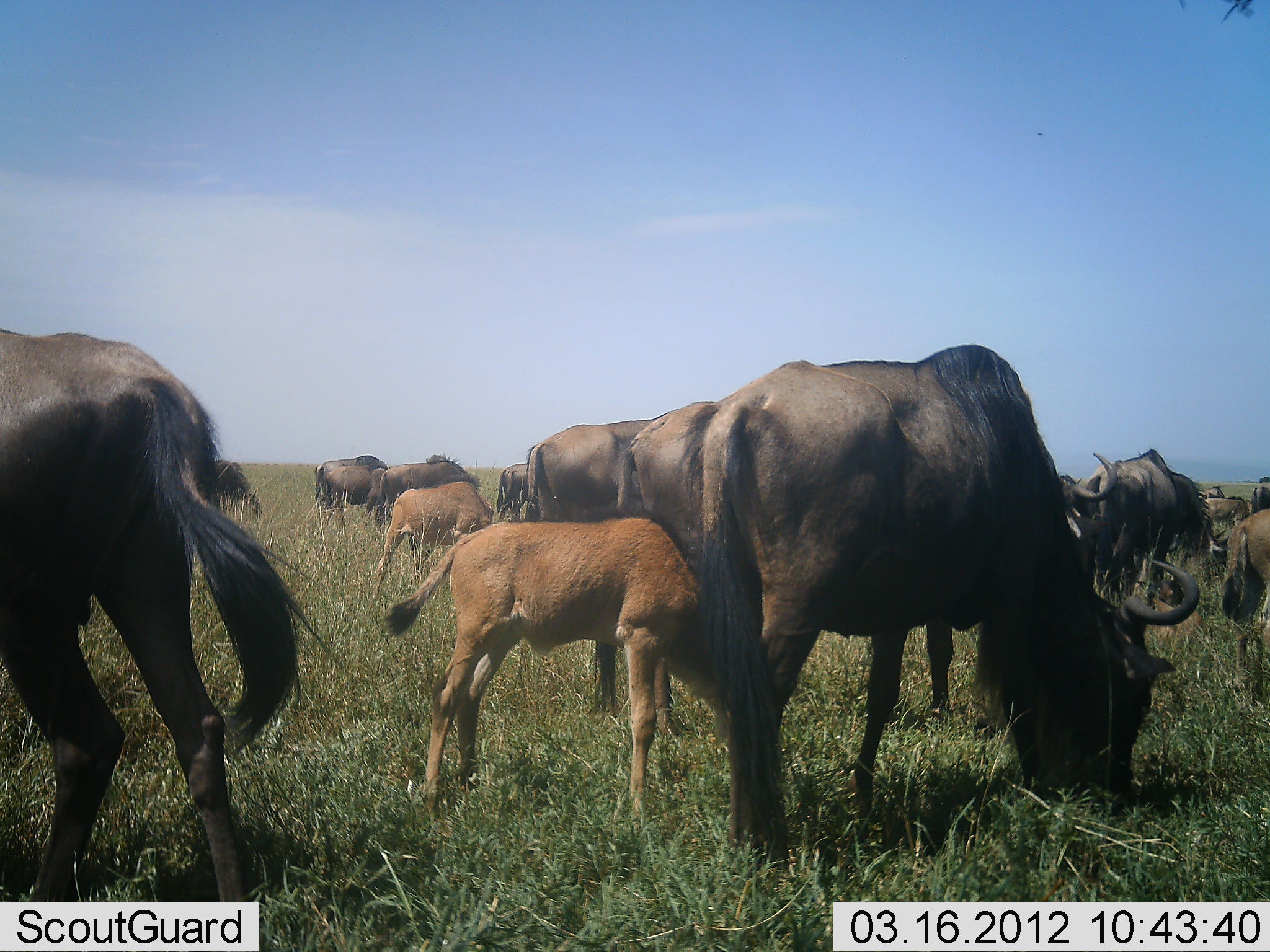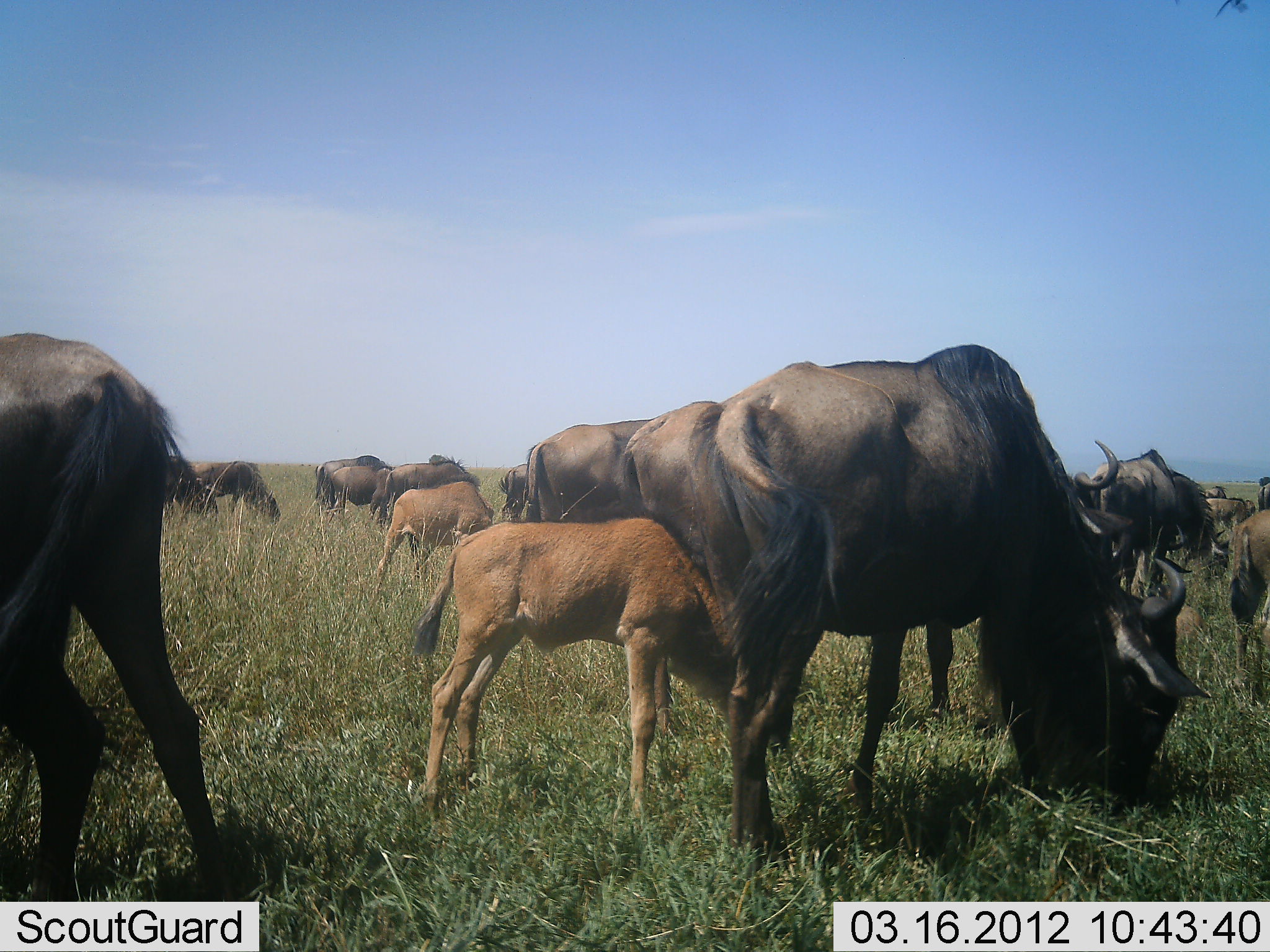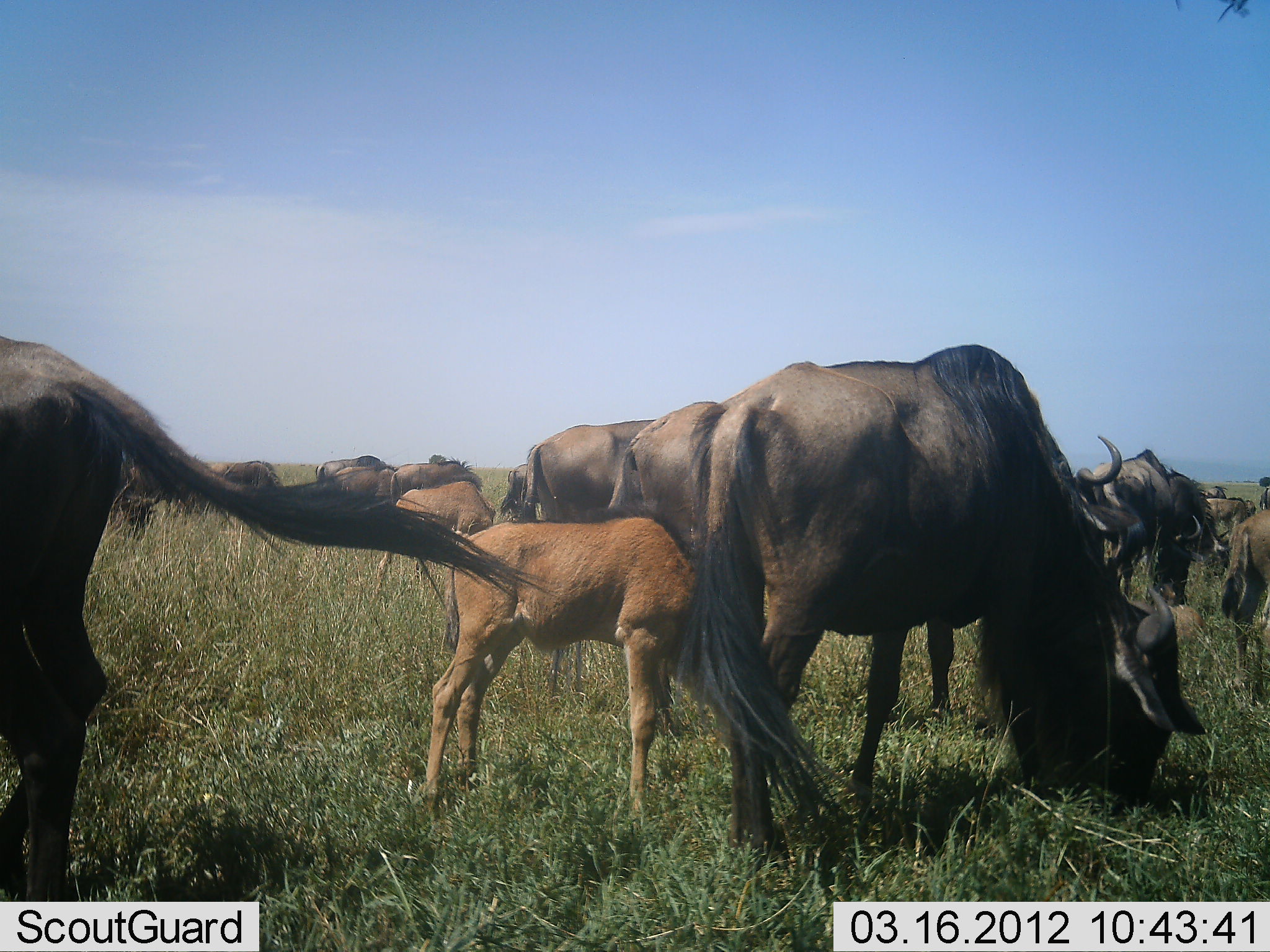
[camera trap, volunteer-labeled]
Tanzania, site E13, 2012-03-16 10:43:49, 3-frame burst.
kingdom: Animalia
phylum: Chordata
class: Mammalia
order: Artiodactyla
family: Bovidae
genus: Connochaetes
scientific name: Connochaetes taurinus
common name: blue wildebeest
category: wildebeest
Wildebeest (blue wildebeest) (Connochaetes taurinus), count 11-50. Behavior (volunteer vote fractions): standing 56%, resting 4%, moving 11%, interacting 19%. Young present (vote fraction): 85%. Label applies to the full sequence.